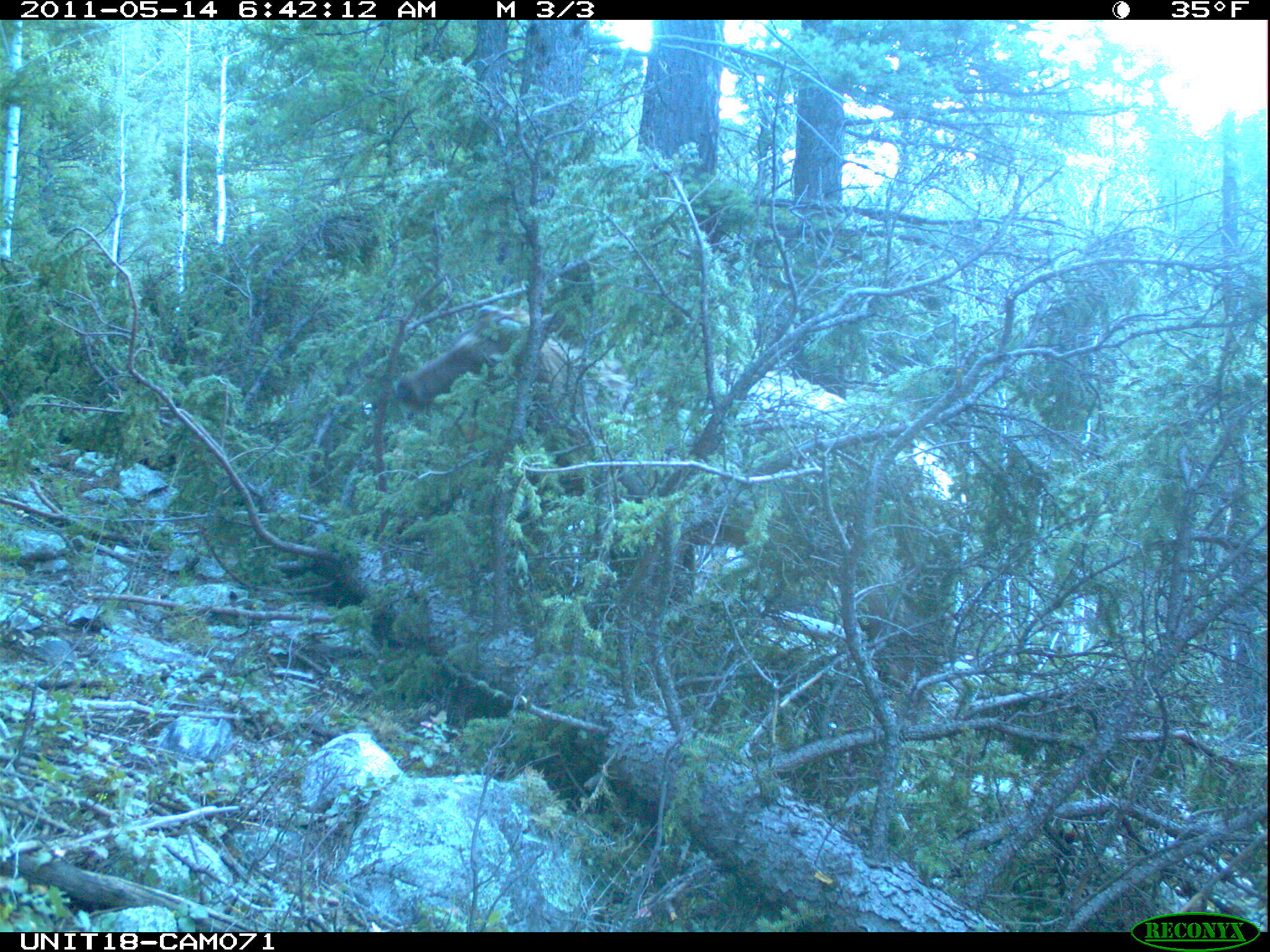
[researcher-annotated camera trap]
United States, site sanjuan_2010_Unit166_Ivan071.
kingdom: Animalia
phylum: Chordata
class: Mammalia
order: Artiodactyla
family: Cervidae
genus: Cervus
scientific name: Cervus elaphus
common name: red deer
Cervus elaphus (red deer).